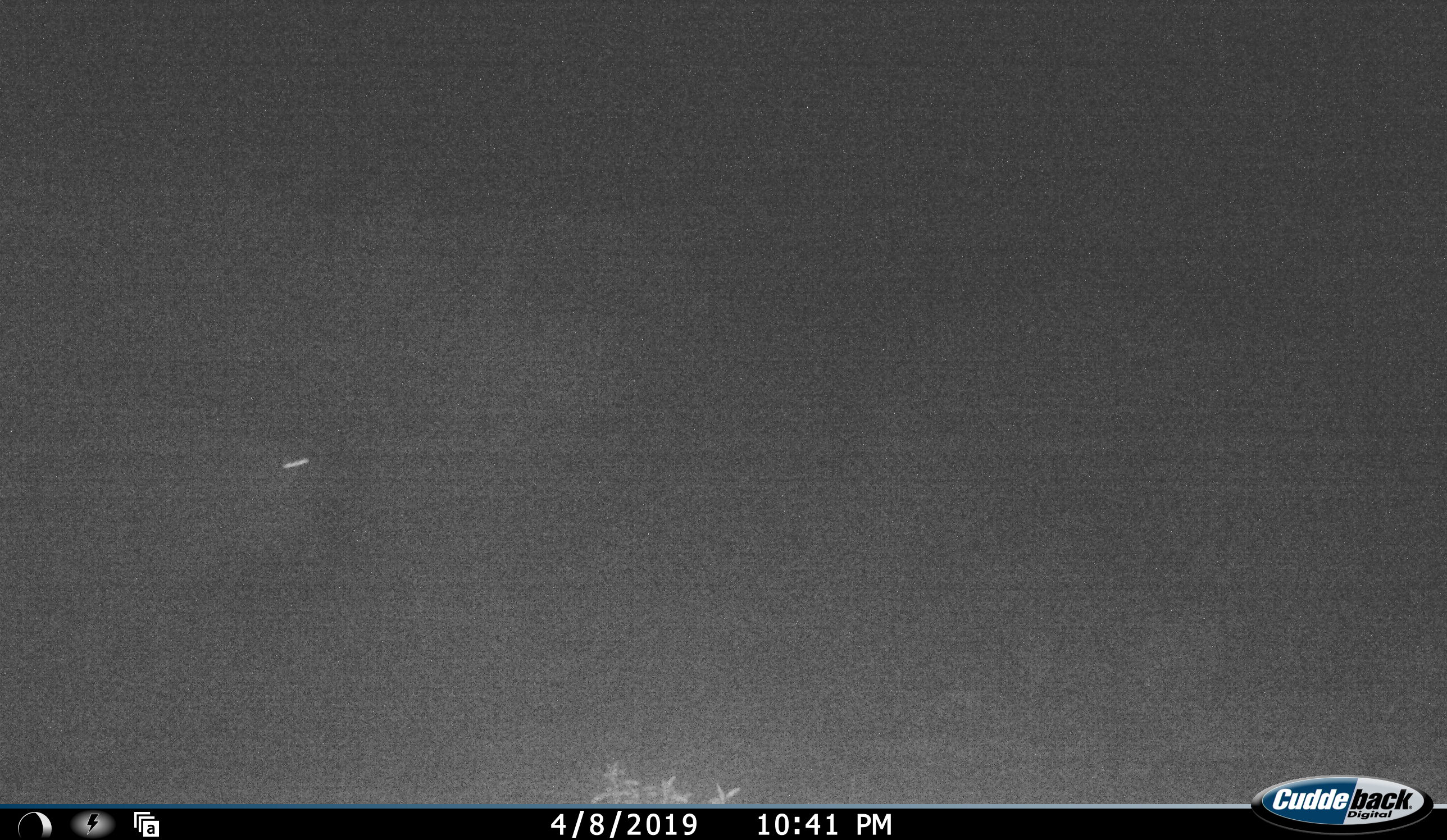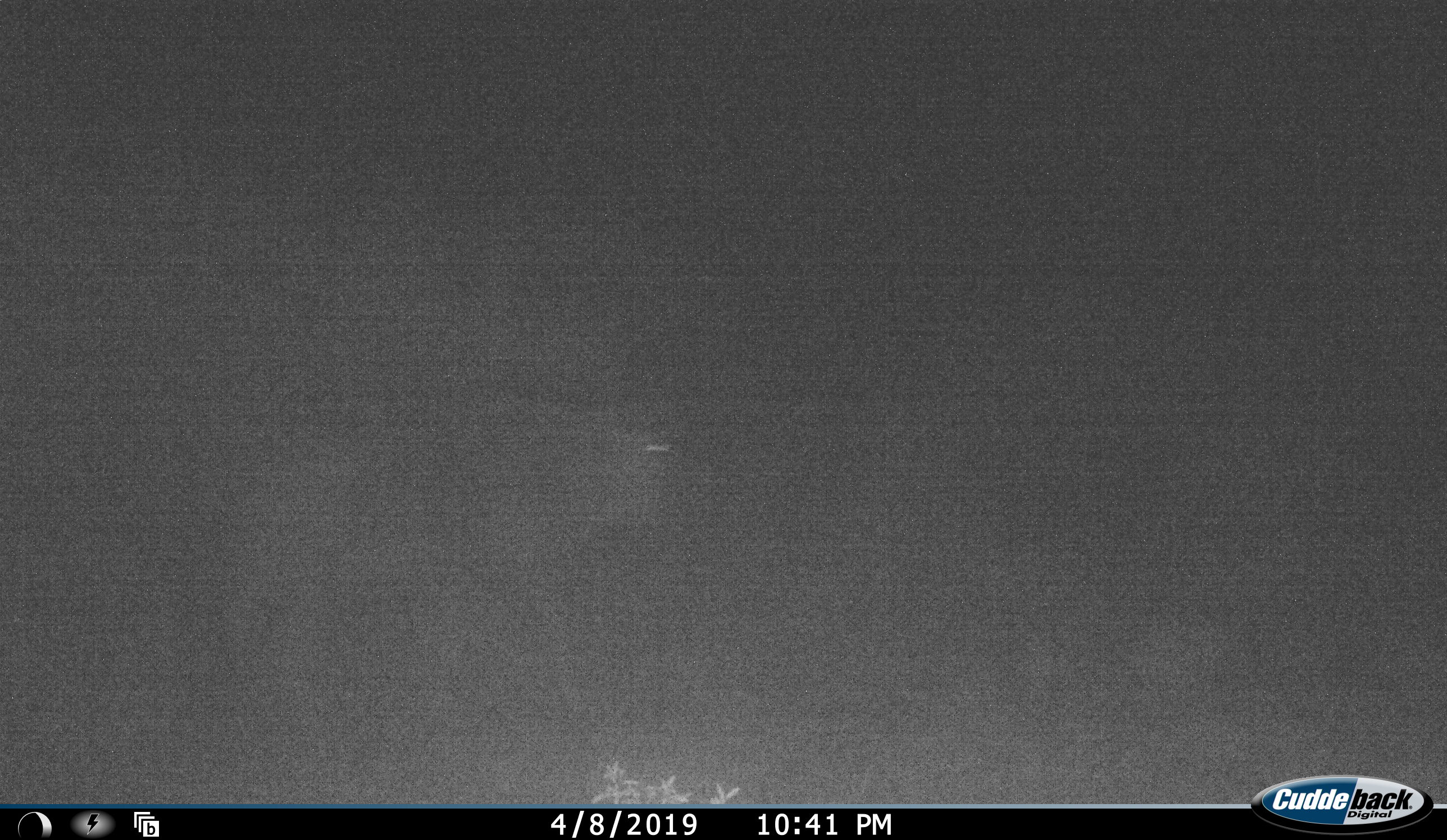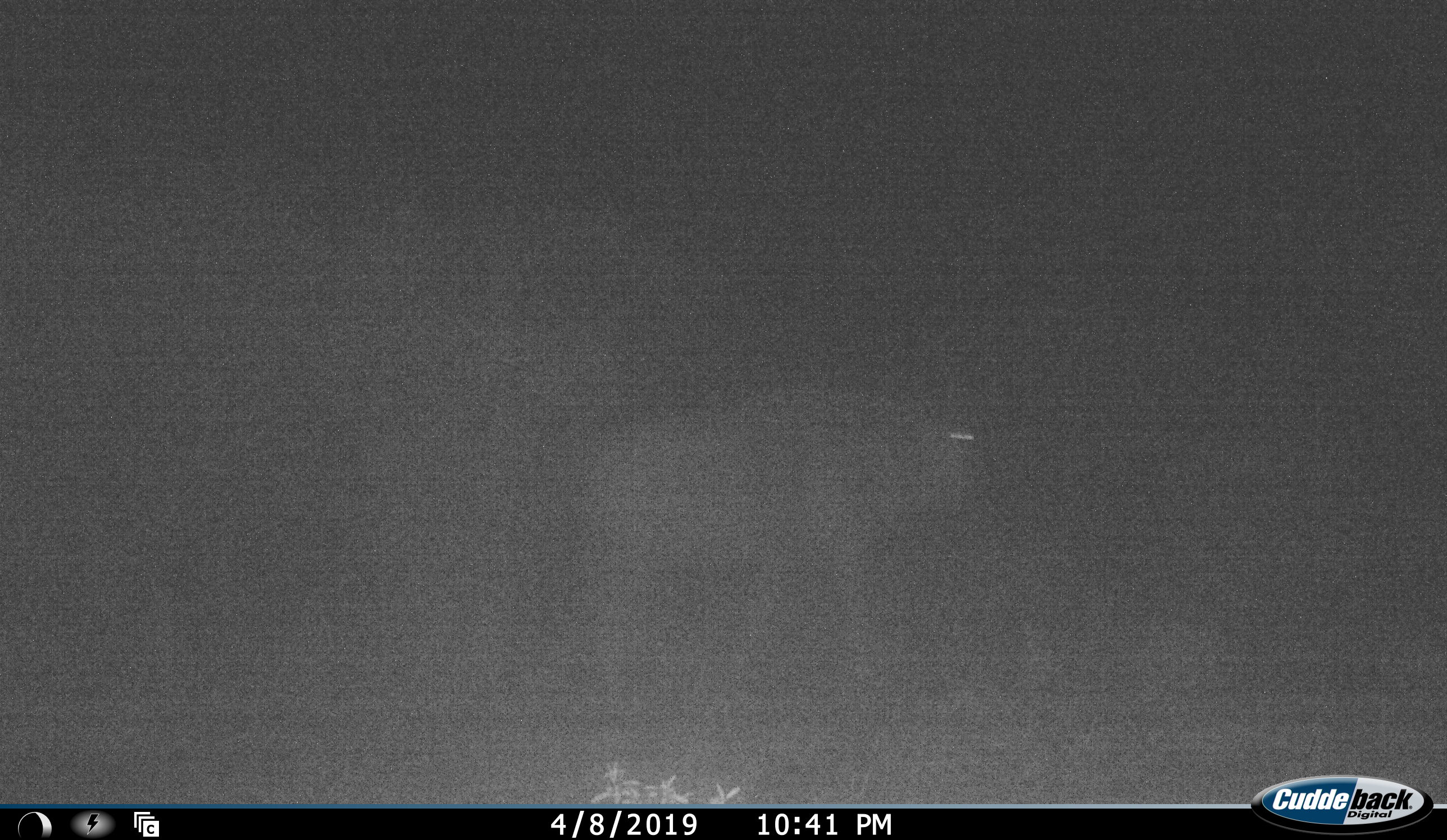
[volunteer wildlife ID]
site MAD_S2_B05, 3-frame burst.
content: unidentified animal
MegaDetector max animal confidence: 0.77